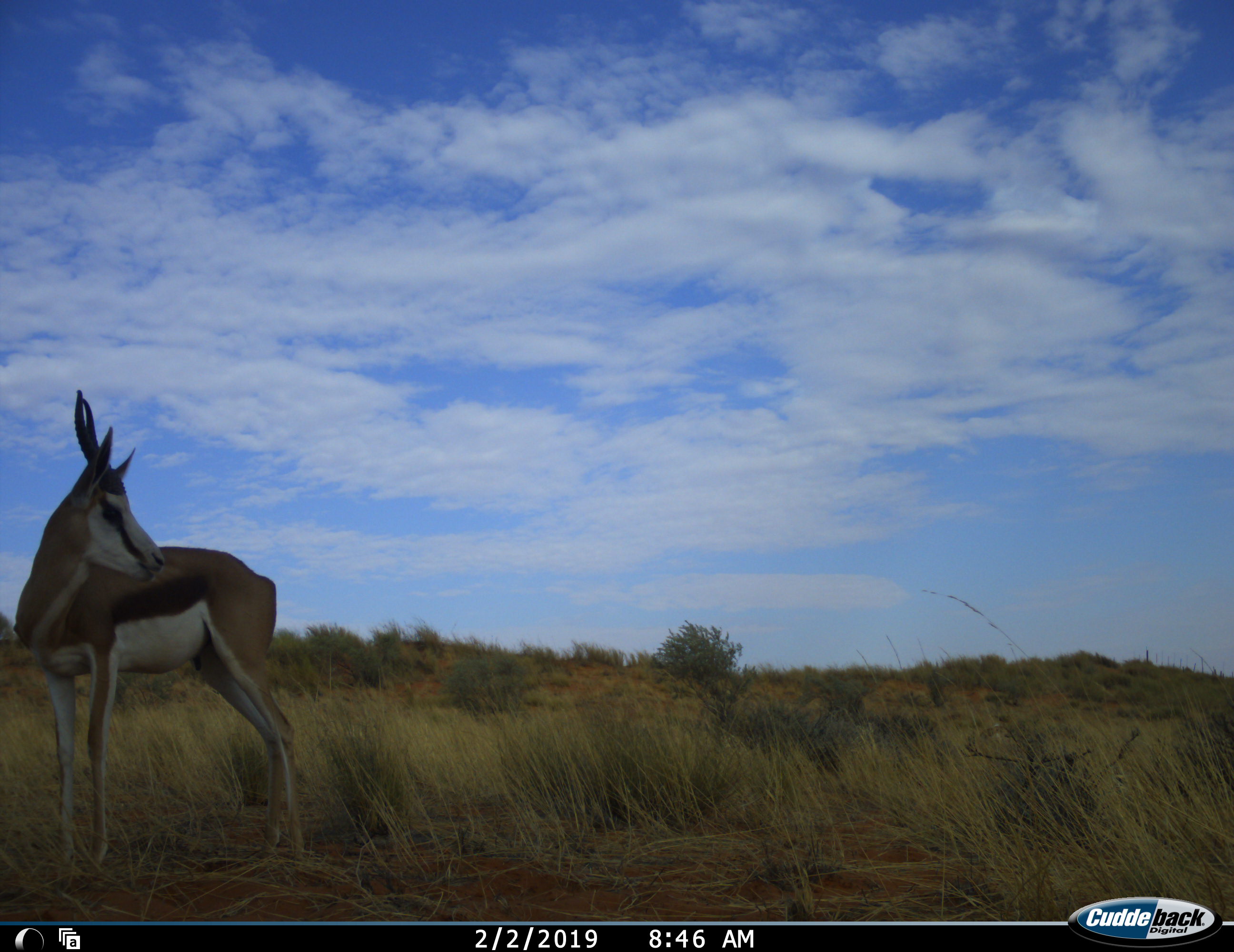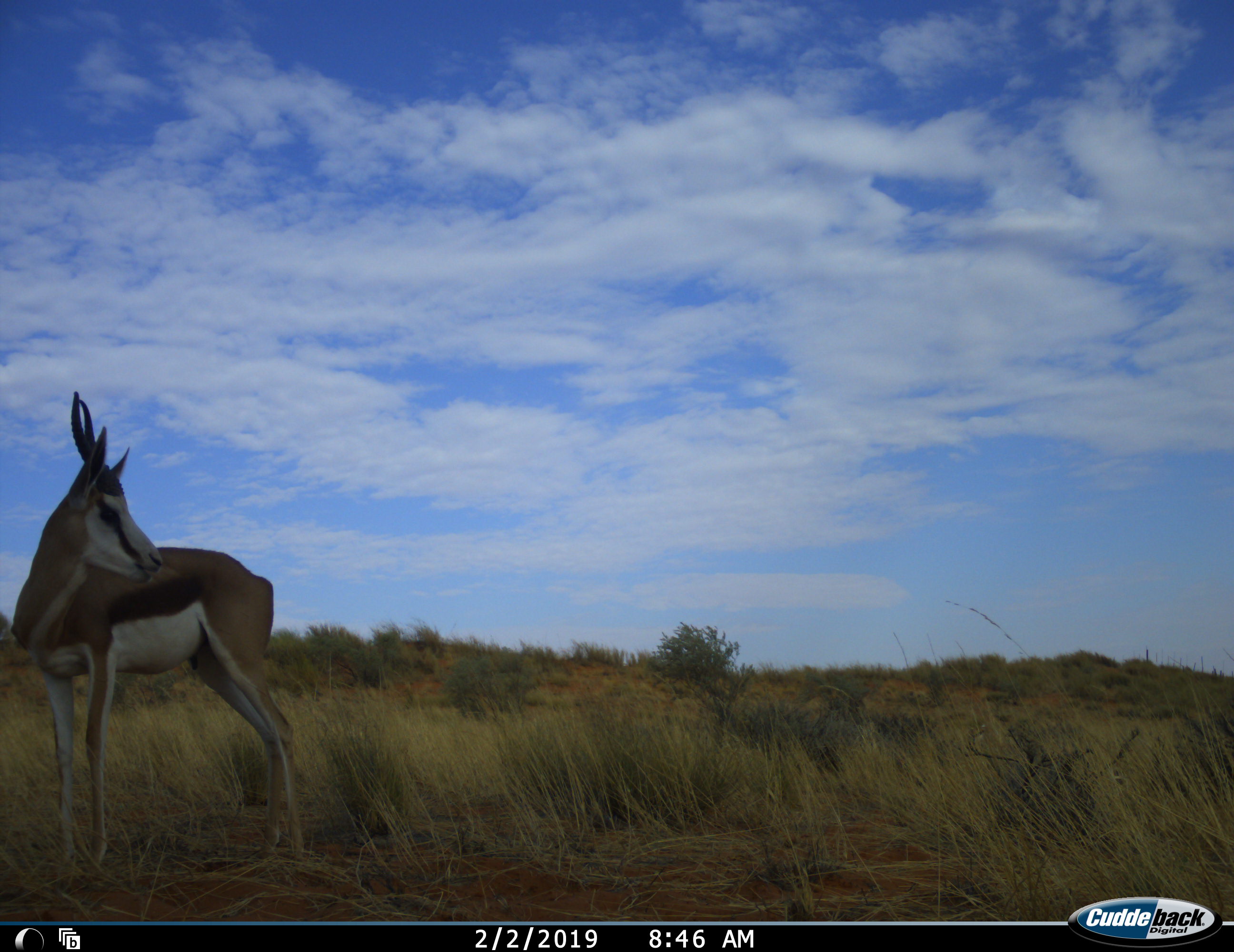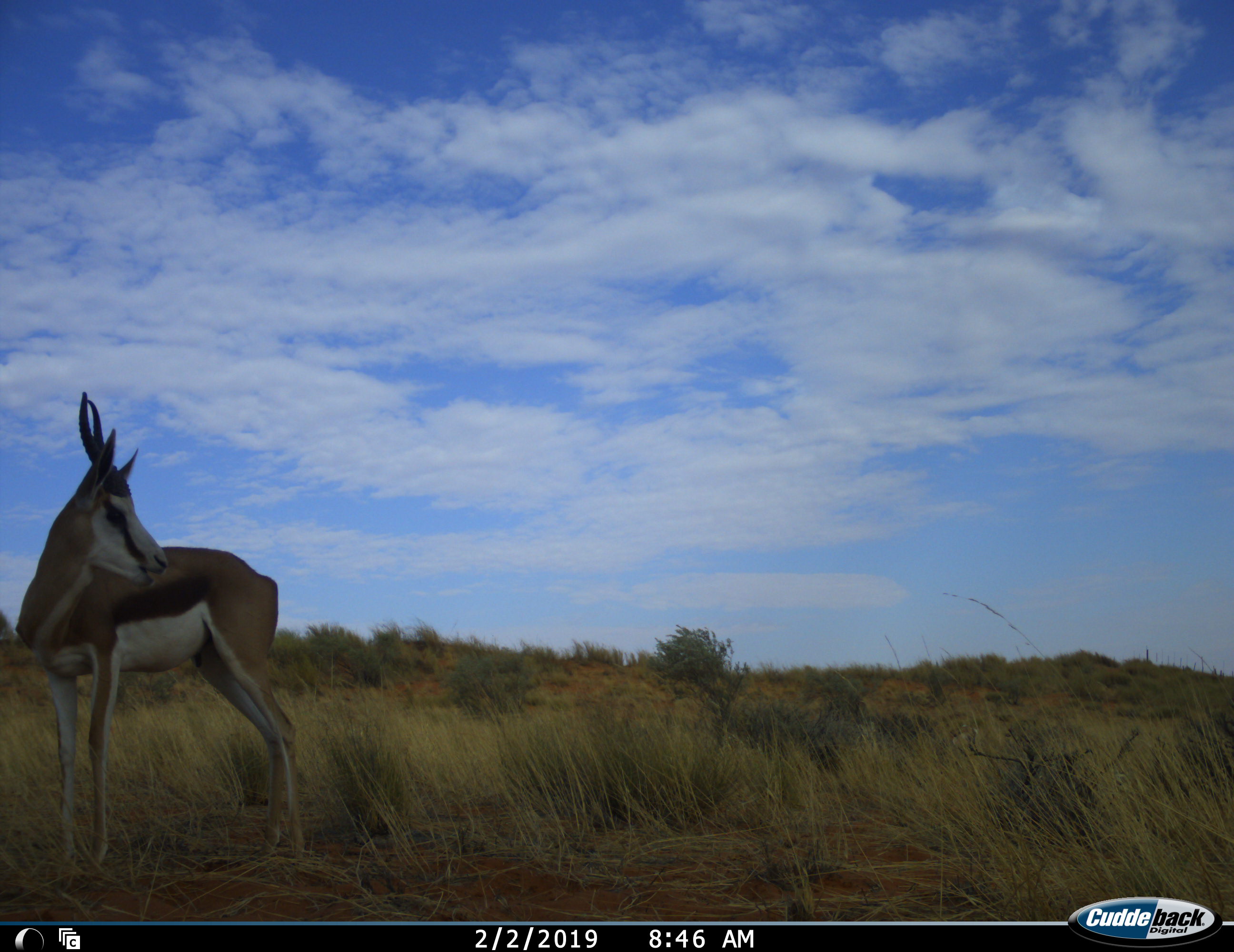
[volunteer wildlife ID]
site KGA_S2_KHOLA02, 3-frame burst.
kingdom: Animalia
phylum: Chordata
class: Mammalia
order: Artiodactyla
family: Bovidae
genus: Antidorcas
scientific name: Antidorcas marsupialis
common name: springbok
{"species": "springbok (Antidorcas marsupialis)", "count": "1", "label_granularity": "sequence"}